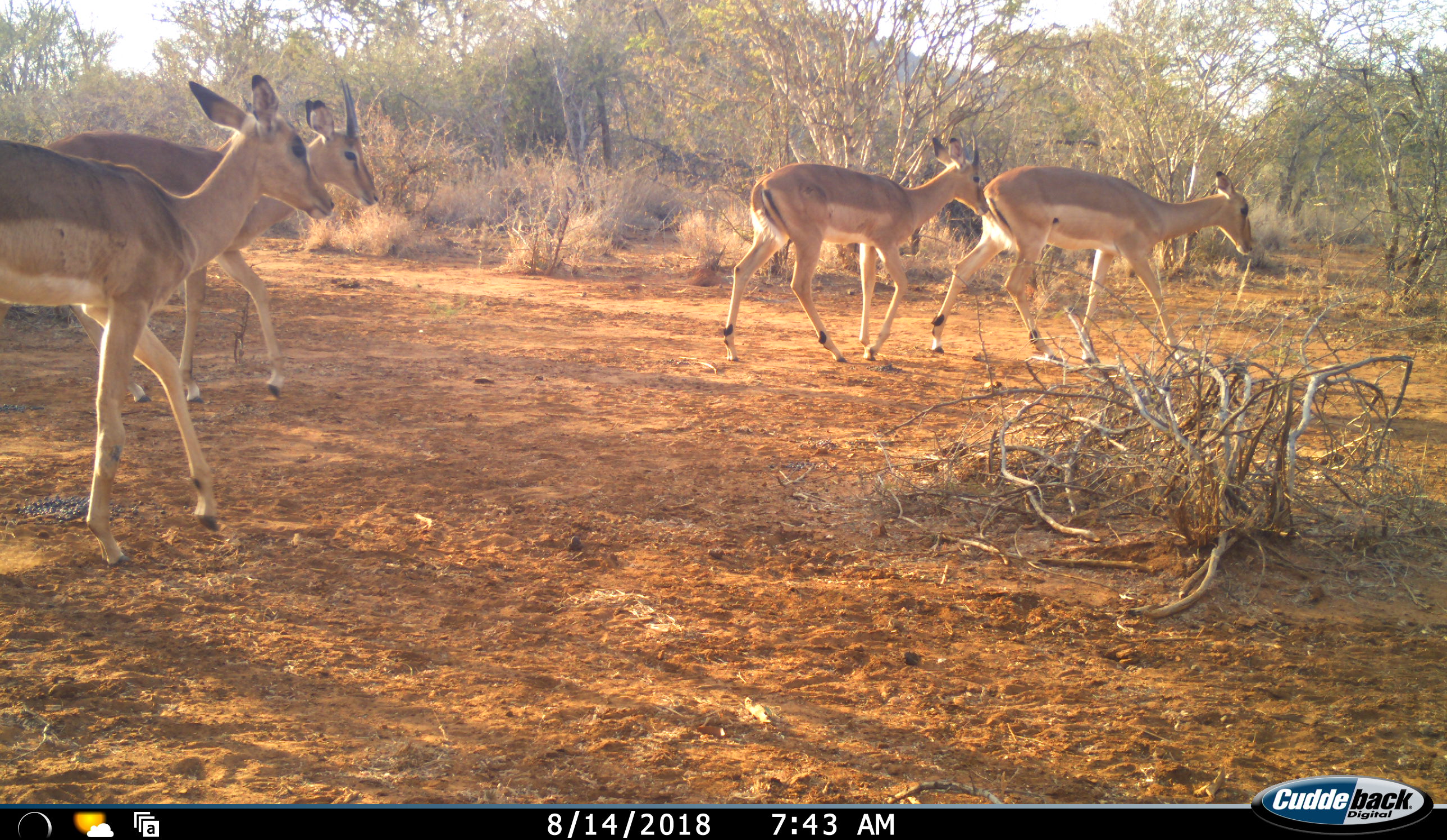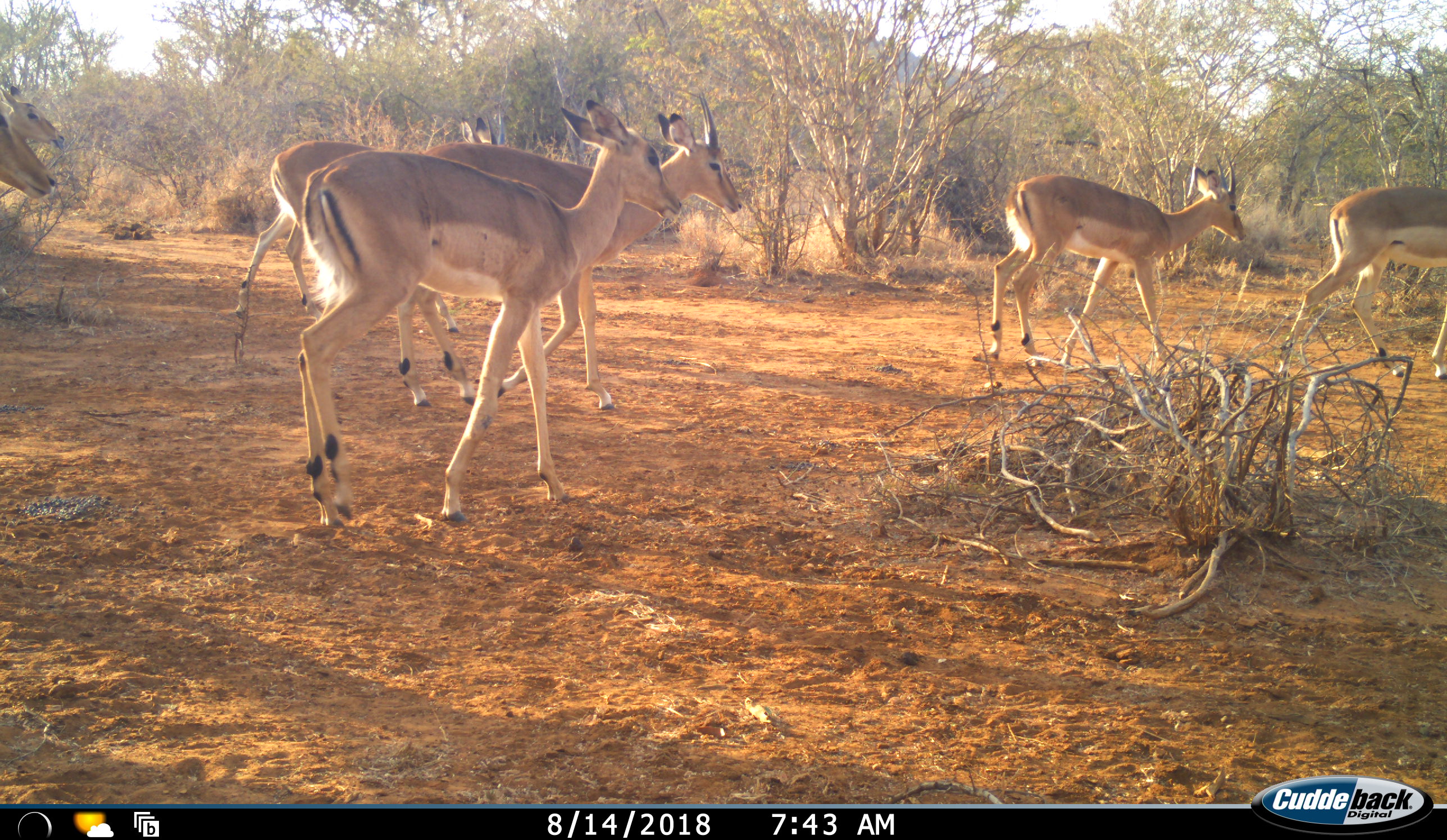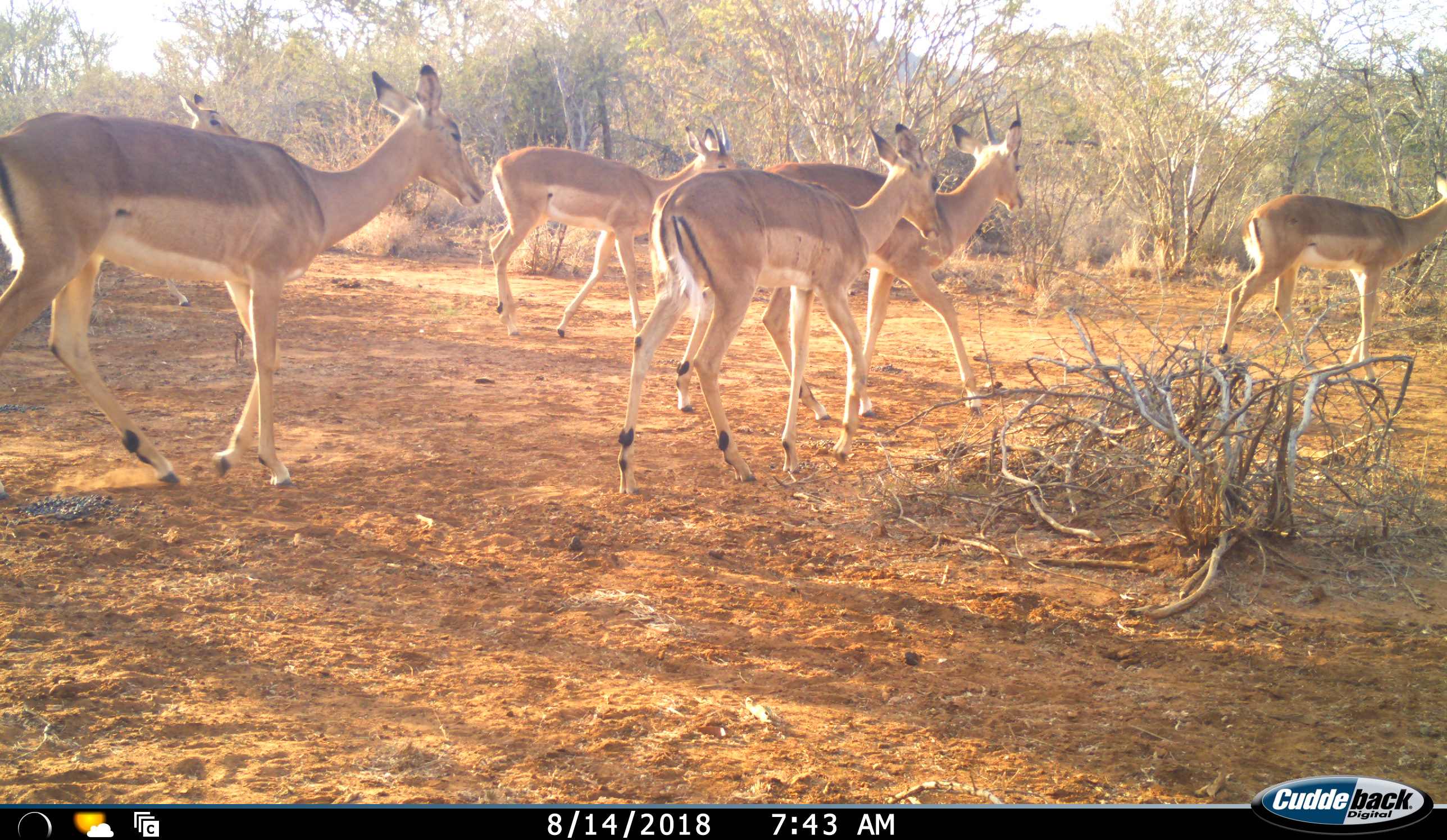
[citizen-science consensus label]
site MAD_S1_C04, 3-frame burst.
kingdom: Animalia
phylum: Chordata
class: Mammalia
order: Artiodactyla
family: Bovidae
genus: Aepyceros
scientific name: Aepyceros melampus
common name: impala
Impala (Aepyceros melampus), count 7. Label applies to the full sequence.